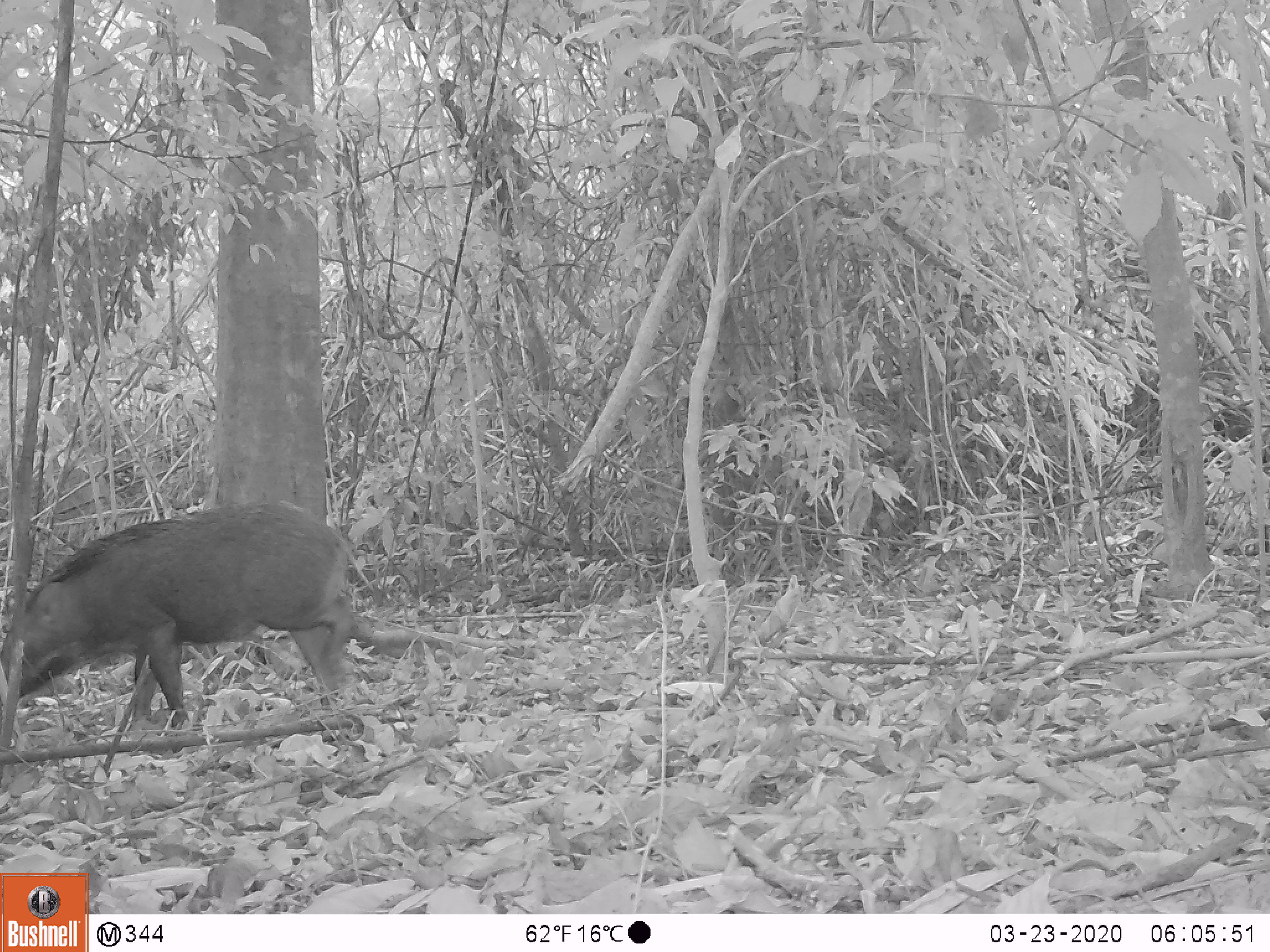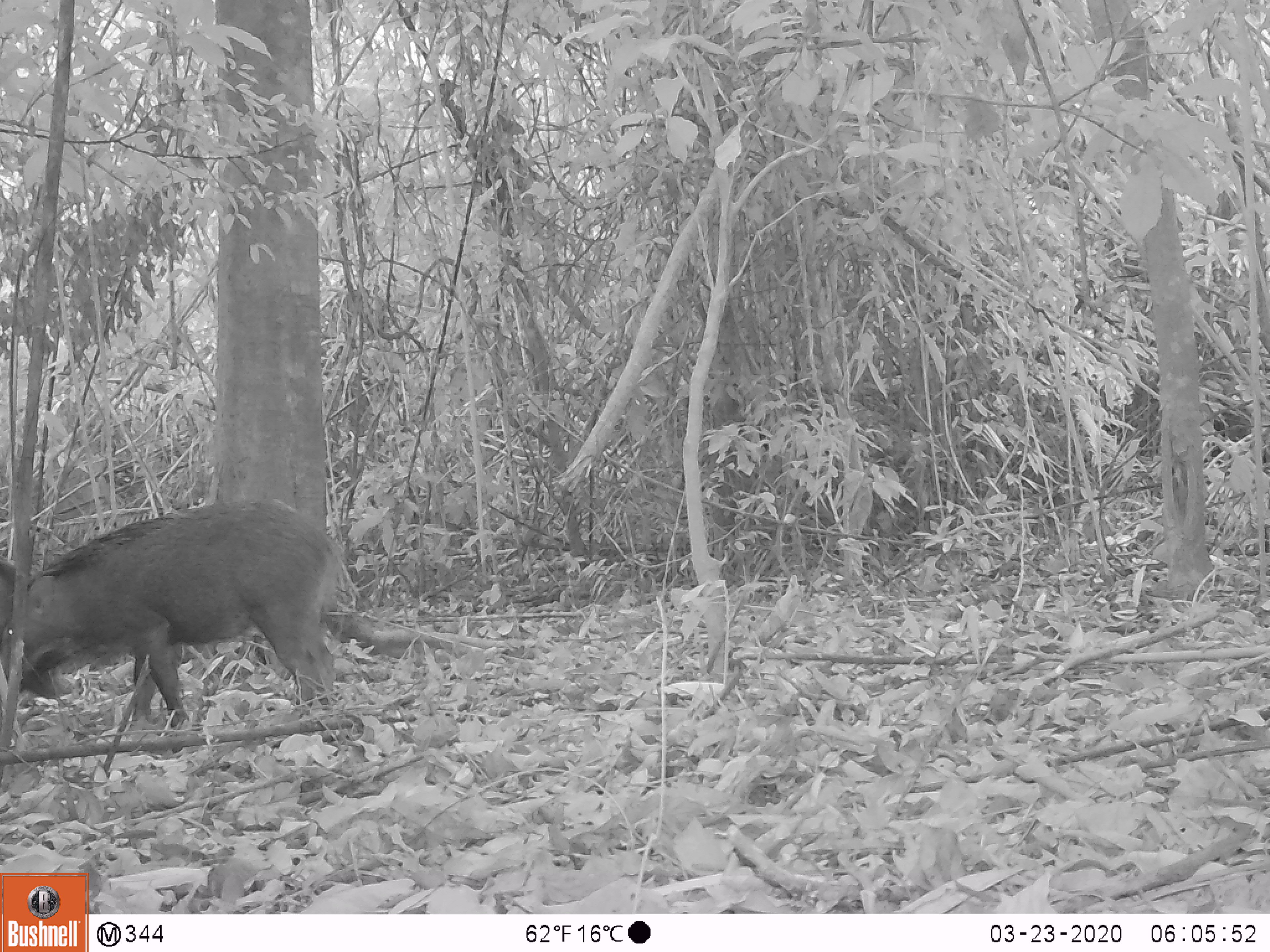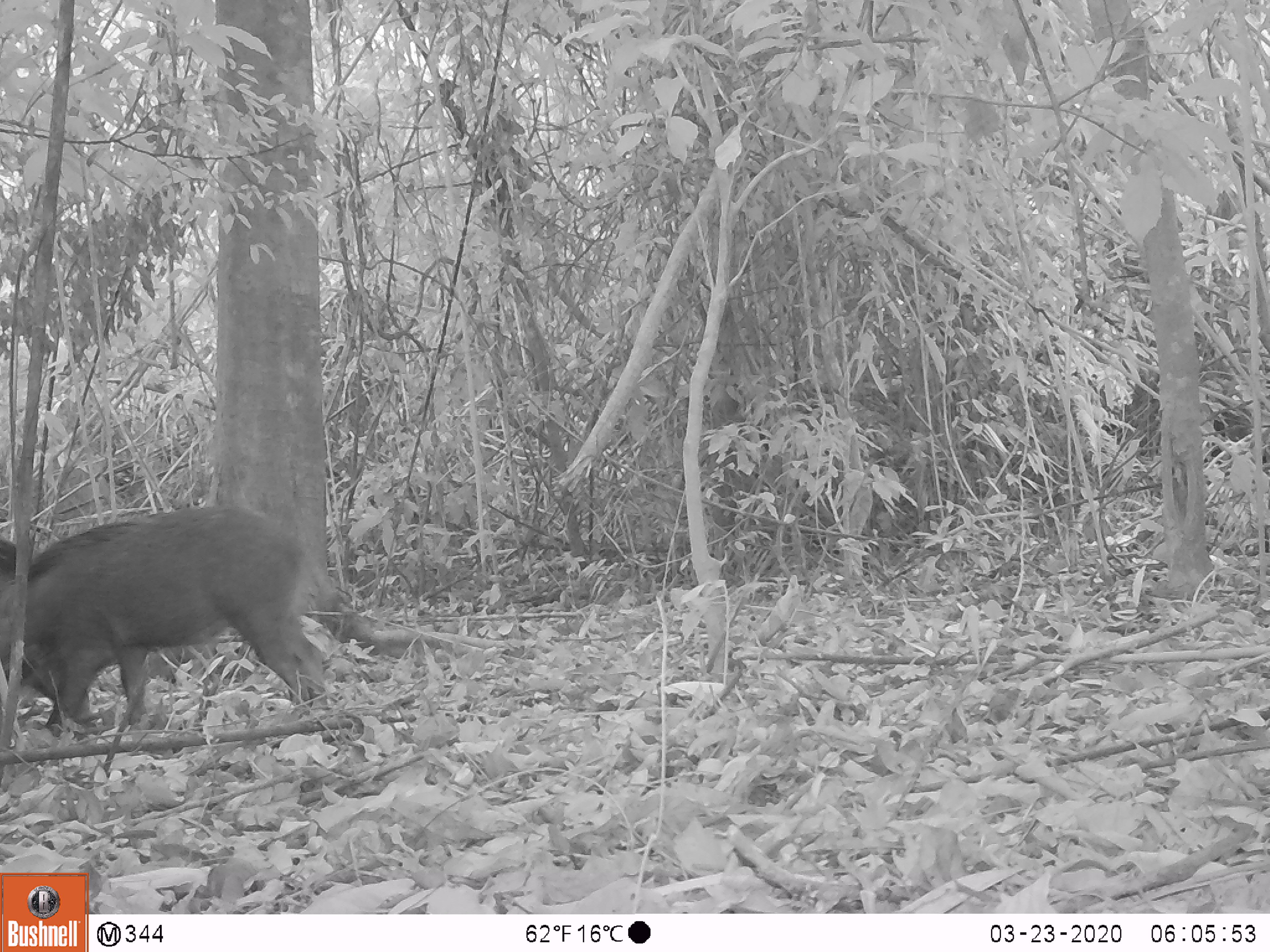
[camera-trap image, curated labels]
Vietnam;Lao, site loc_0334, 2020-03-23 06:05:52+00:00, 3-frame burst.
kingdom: Animalia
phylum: Chordata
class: Mammalia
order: Artiodactyla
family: Suidae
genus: Sus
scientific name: Sus scrofa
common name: eurasian wild pig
Eurasian wild pig (Sus scrofa). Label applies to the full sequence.